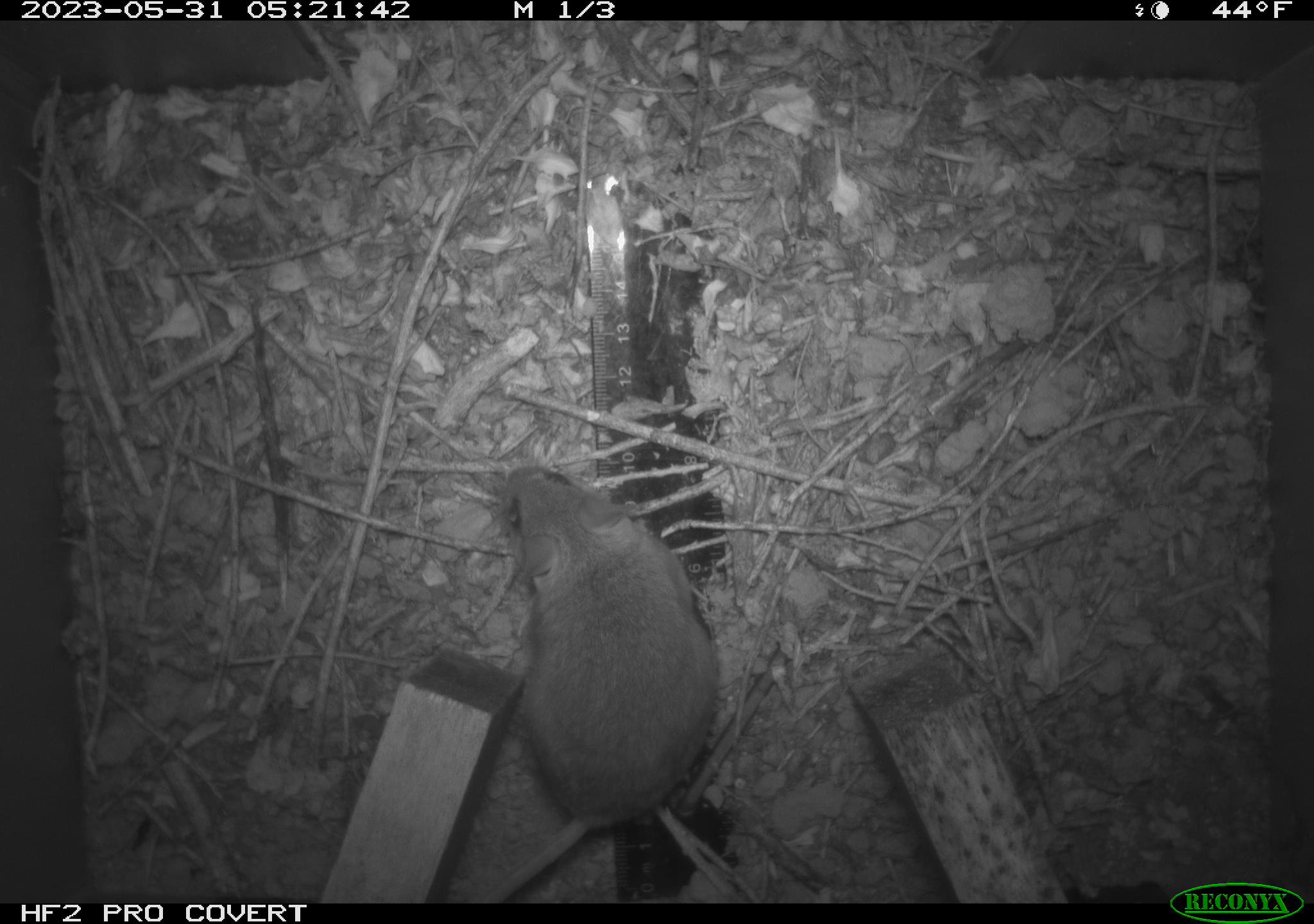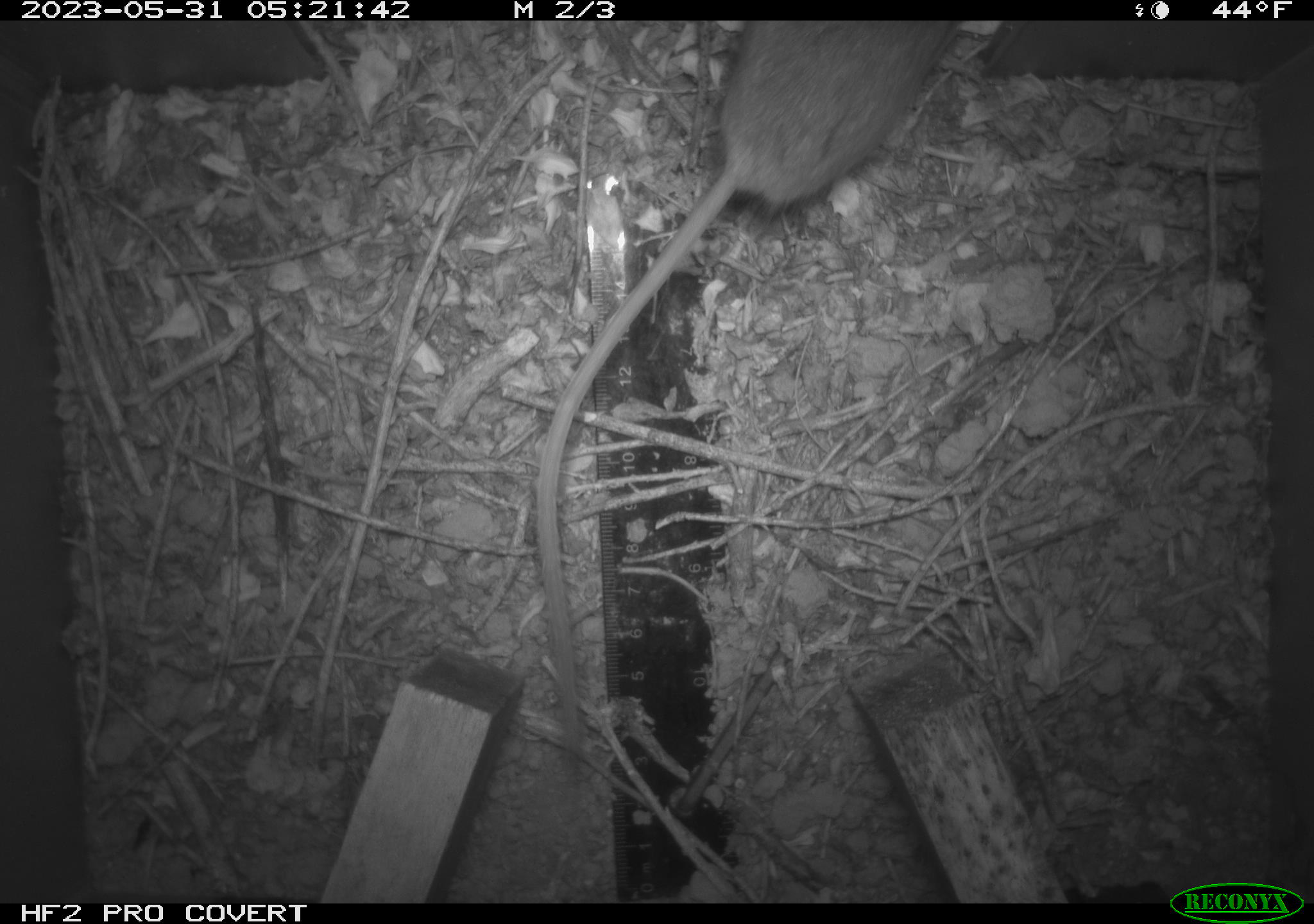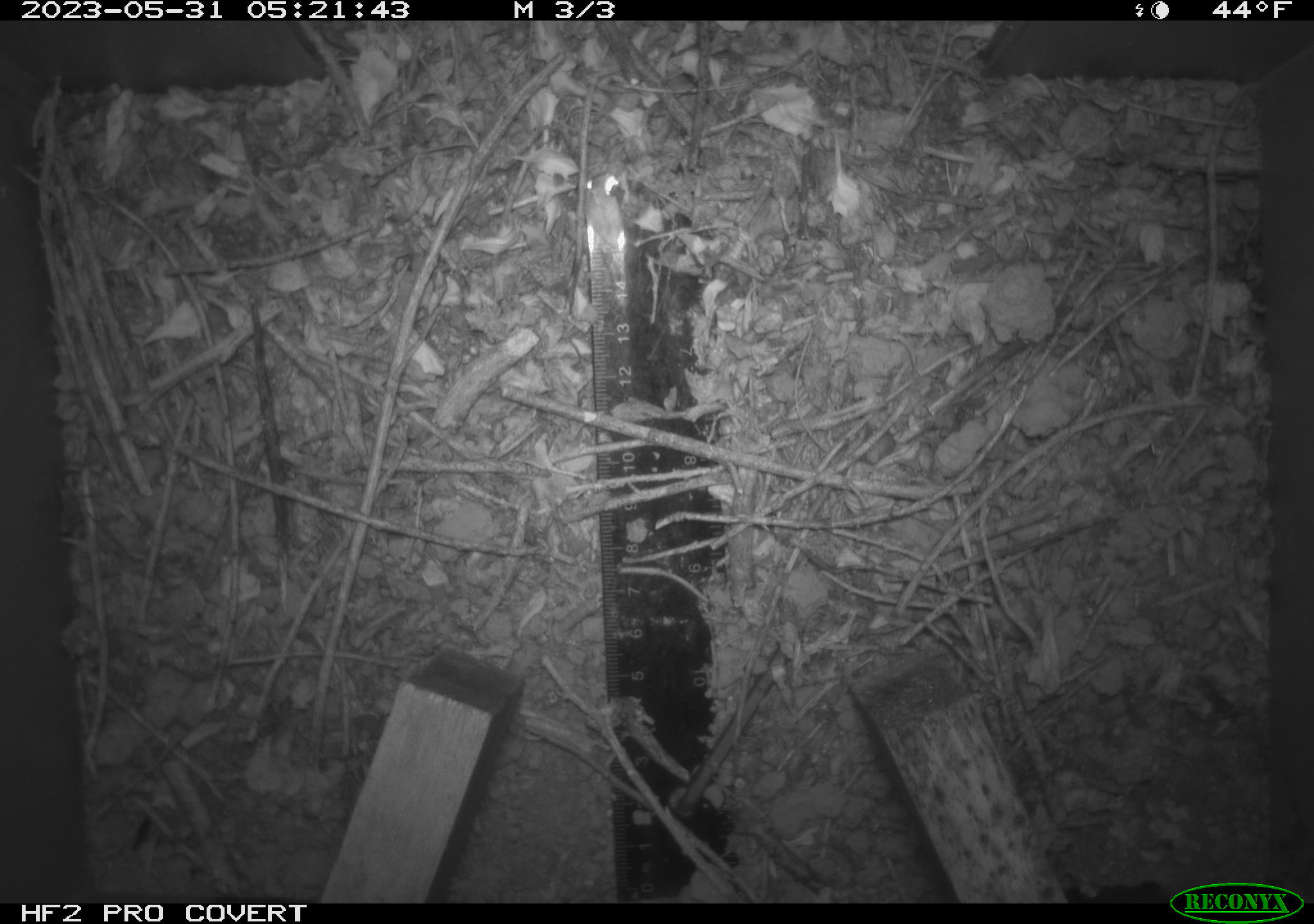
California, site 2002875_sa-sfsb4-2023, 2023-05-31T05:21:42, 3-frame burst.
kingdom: Animalia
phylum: Chordata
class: Mammalia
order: Rodentia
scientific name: Rodentia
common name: mouse species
Mouse species (Rodentia).